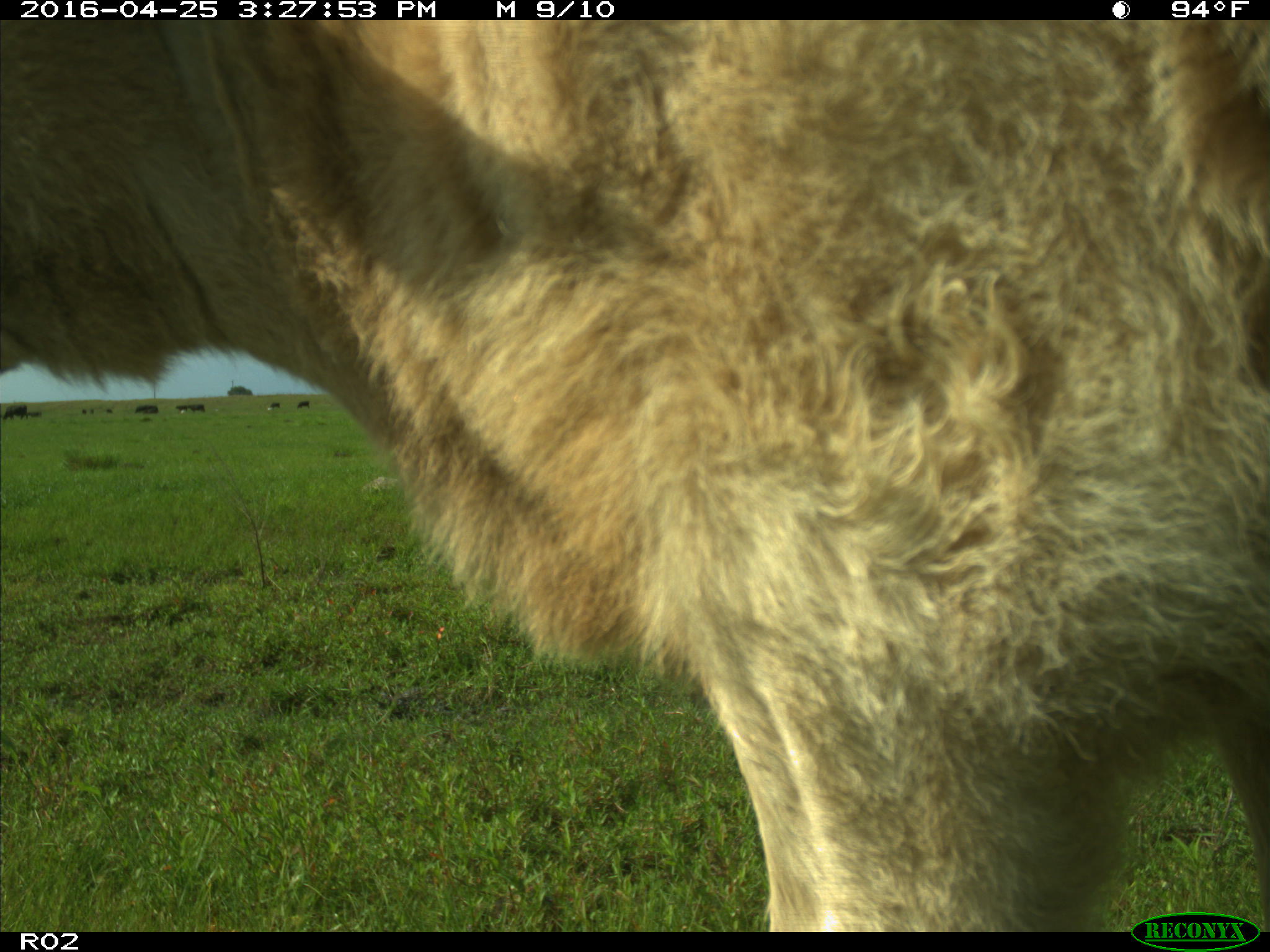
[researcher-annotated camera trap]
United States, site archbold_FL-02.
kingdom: Animalia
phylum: Chordata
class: Mammalia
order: Artiodactyla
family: Bovidae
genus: Bos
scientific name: Bos taurus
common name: domestic cow